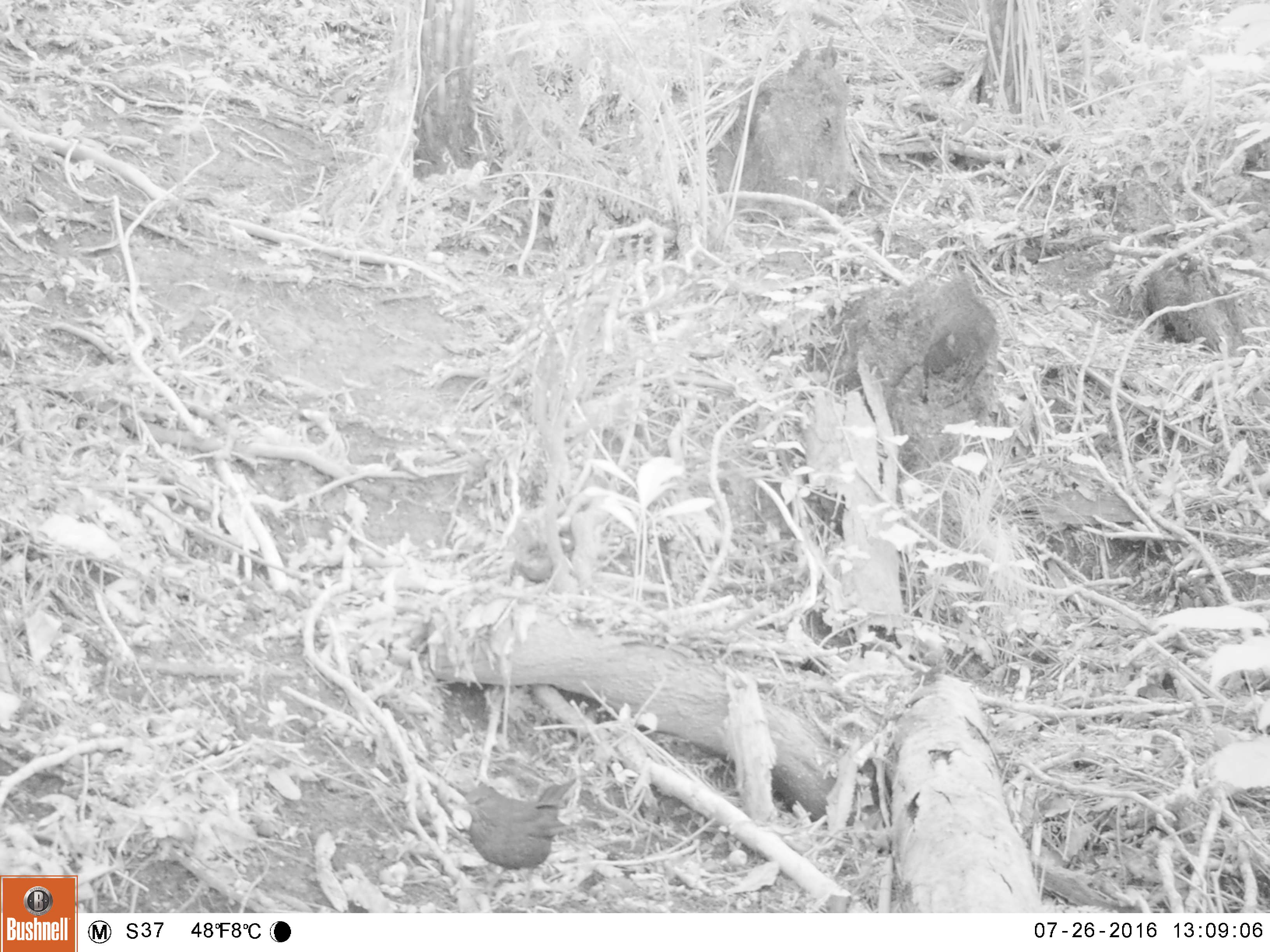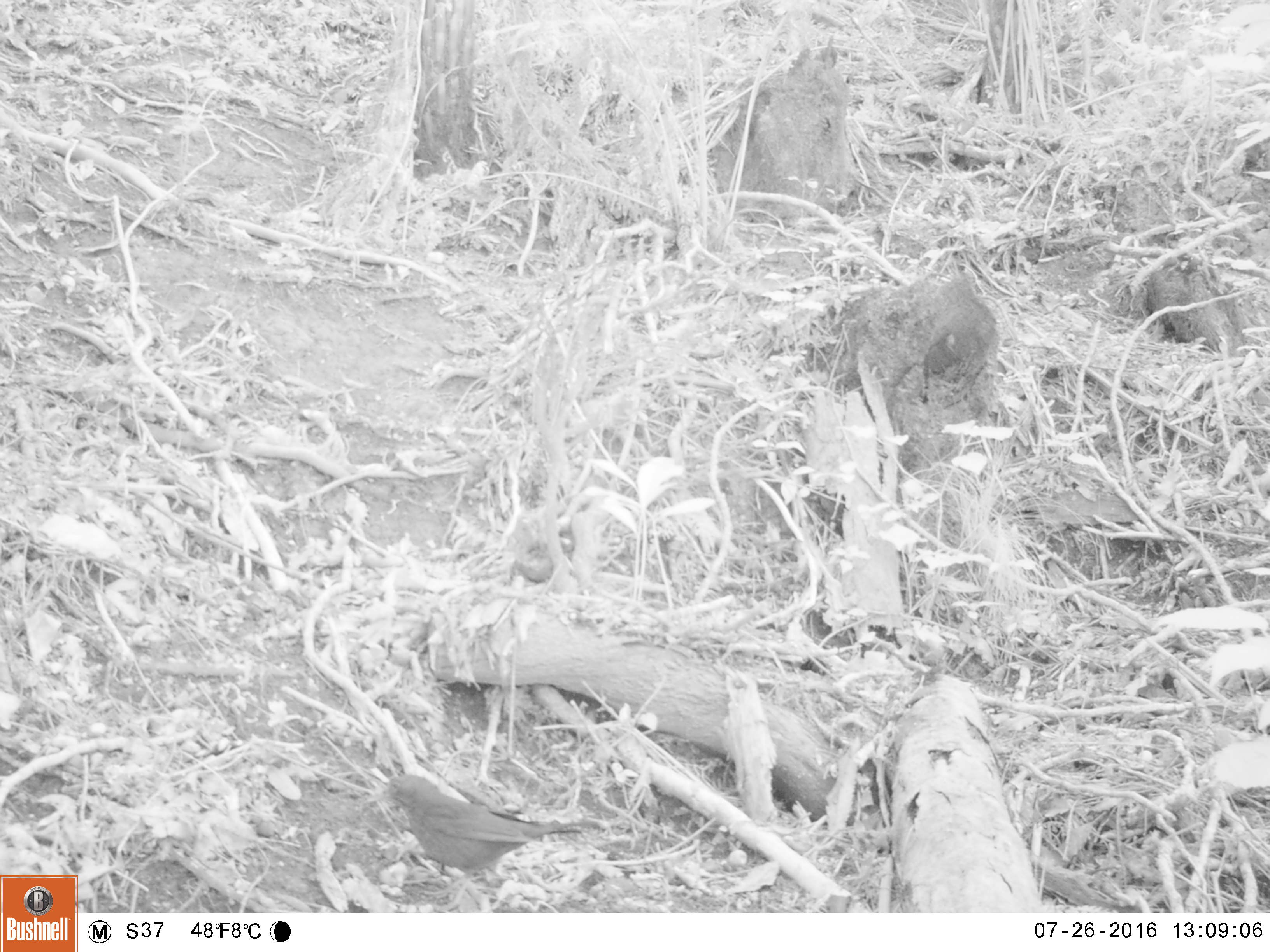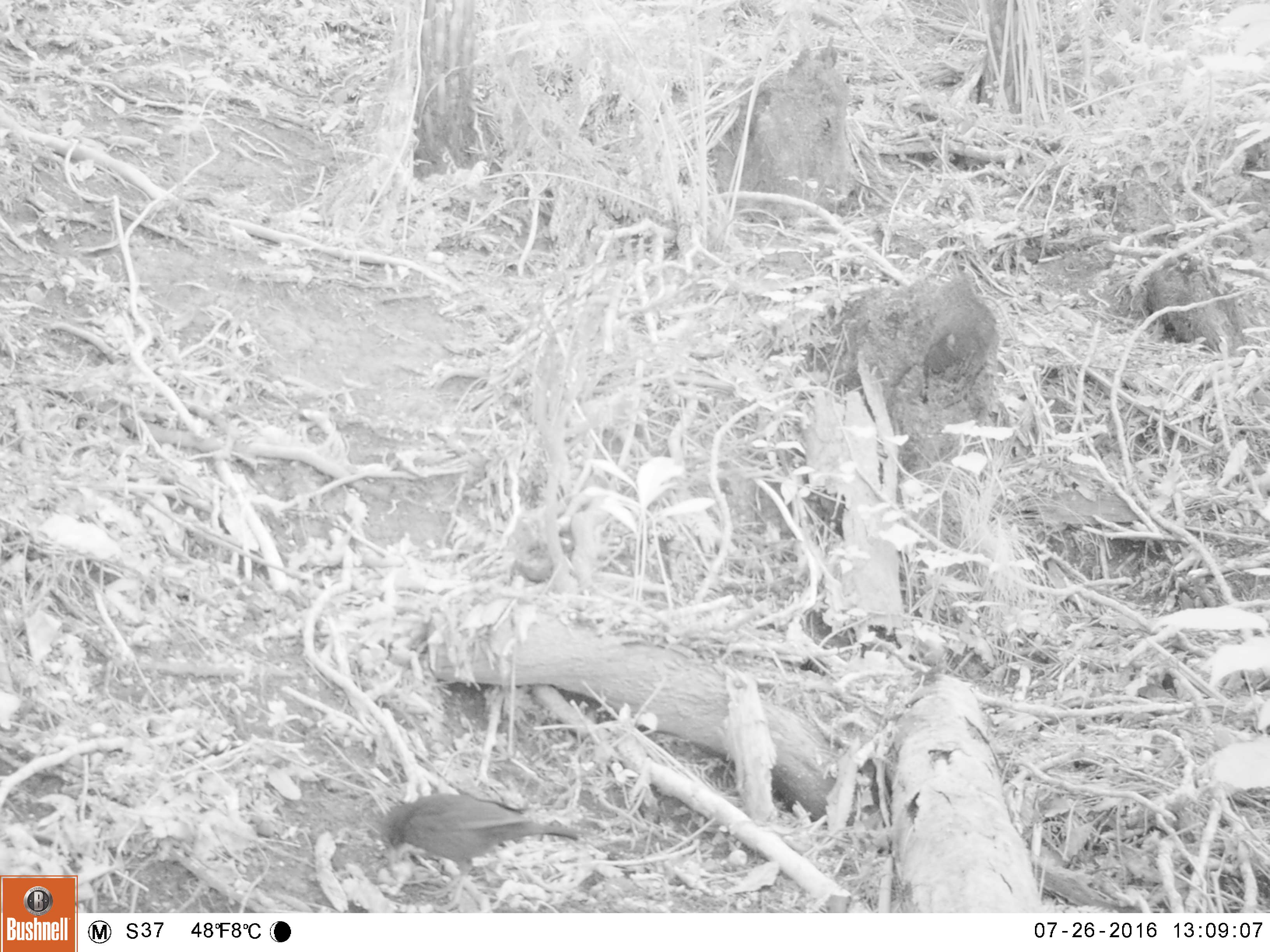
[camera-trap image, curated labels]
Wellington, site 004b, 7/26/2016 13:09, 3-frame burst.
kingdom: Animalia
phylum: Chordata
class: Aves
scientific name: Aves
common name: bird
Bird (Aves).